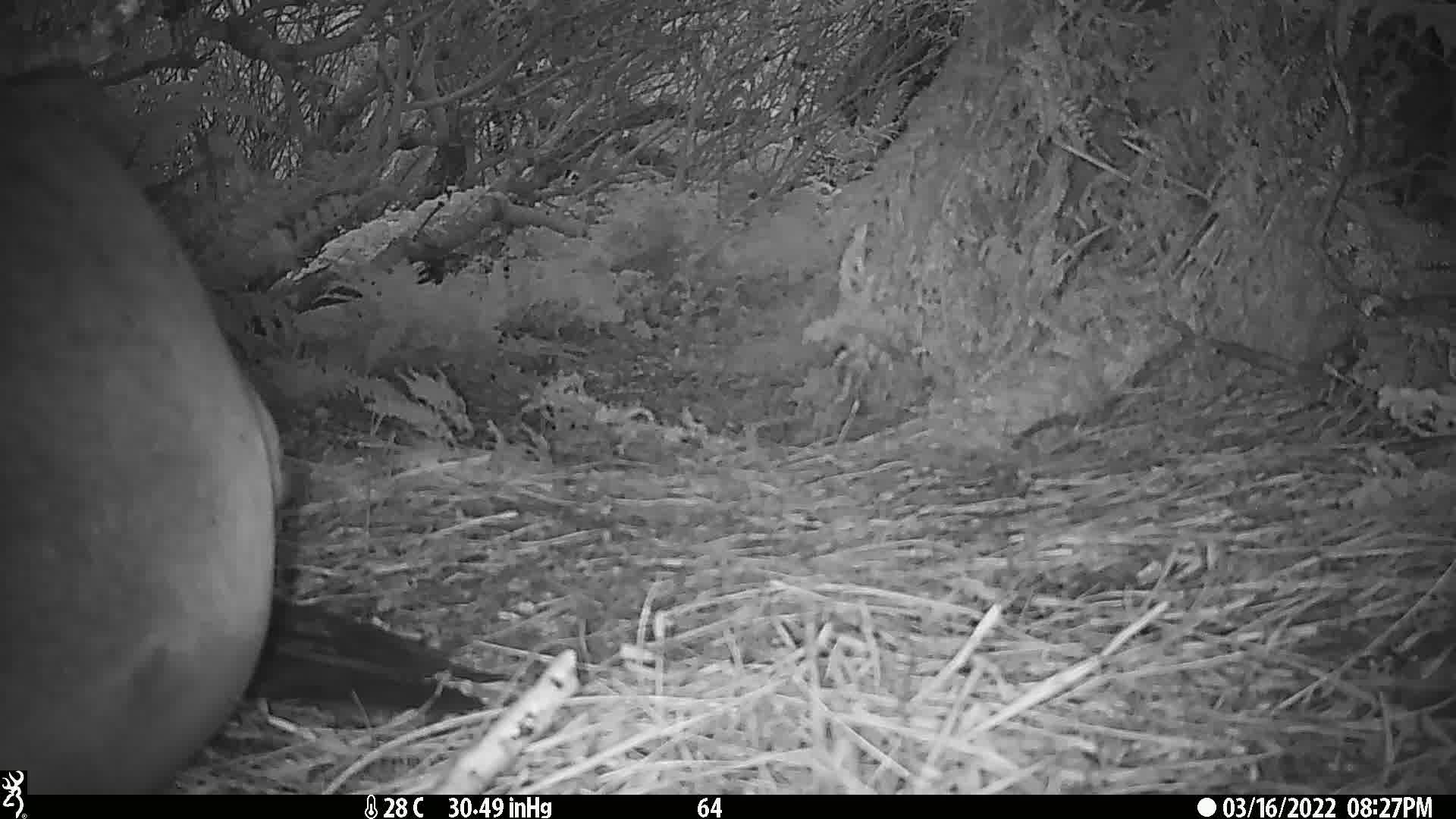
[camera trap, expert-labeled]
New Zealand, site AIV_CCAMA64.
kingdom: Animalia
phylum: Chordata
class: Mammalia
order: Carnivora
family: Otariidae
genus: Phocarctos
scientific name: Phocarctos hookeri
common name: new zealand sea lion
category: sealion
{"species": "sealion (new zealand sea lion) (Phocarctos hookeri)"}